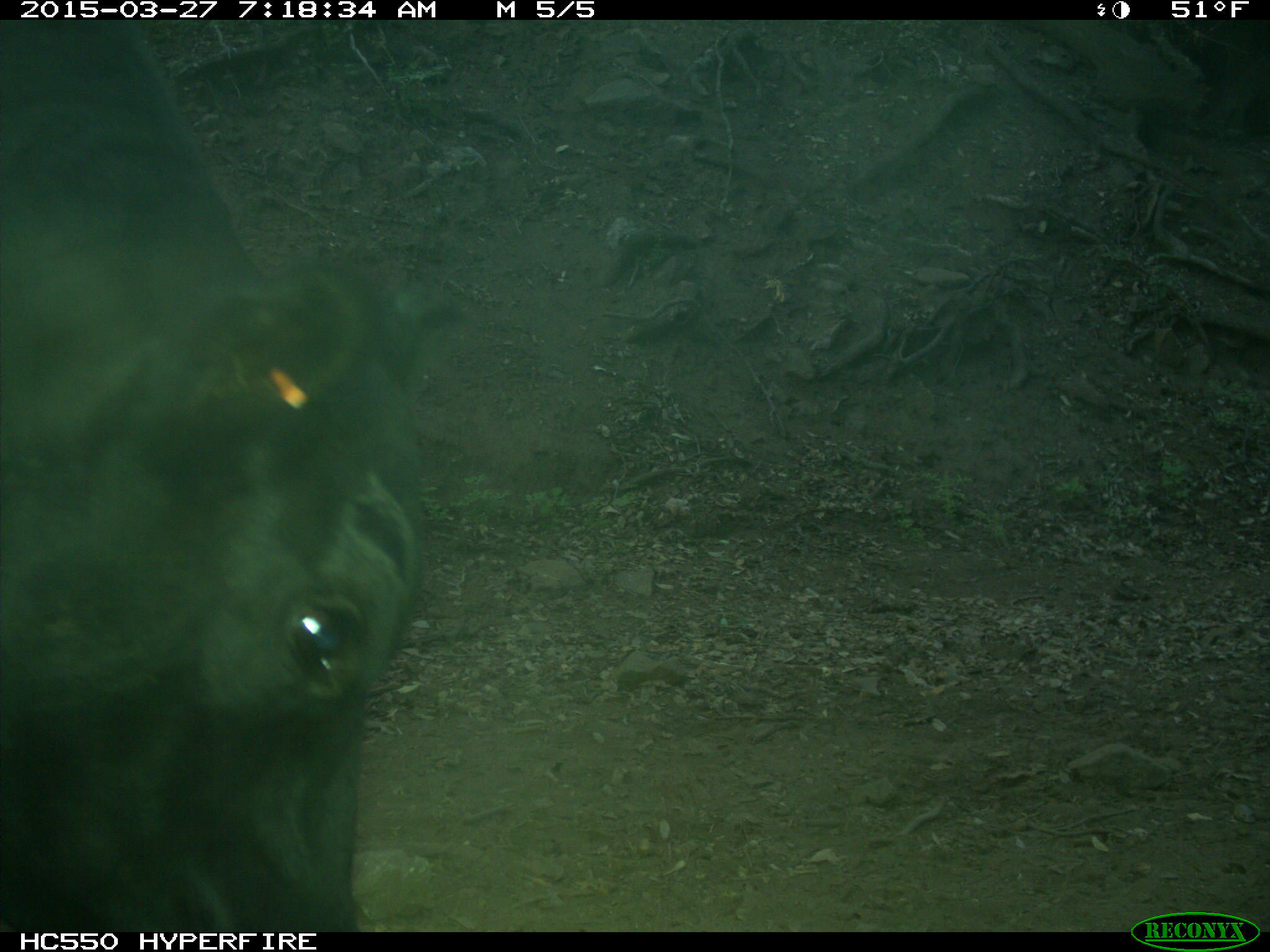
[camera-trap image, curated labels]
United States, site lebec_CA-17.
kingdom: Animalia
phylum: Chordata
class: Mammalia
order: Artiodactyla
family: Bovidae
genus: Bos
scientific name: Bos taurus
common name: domestic cow